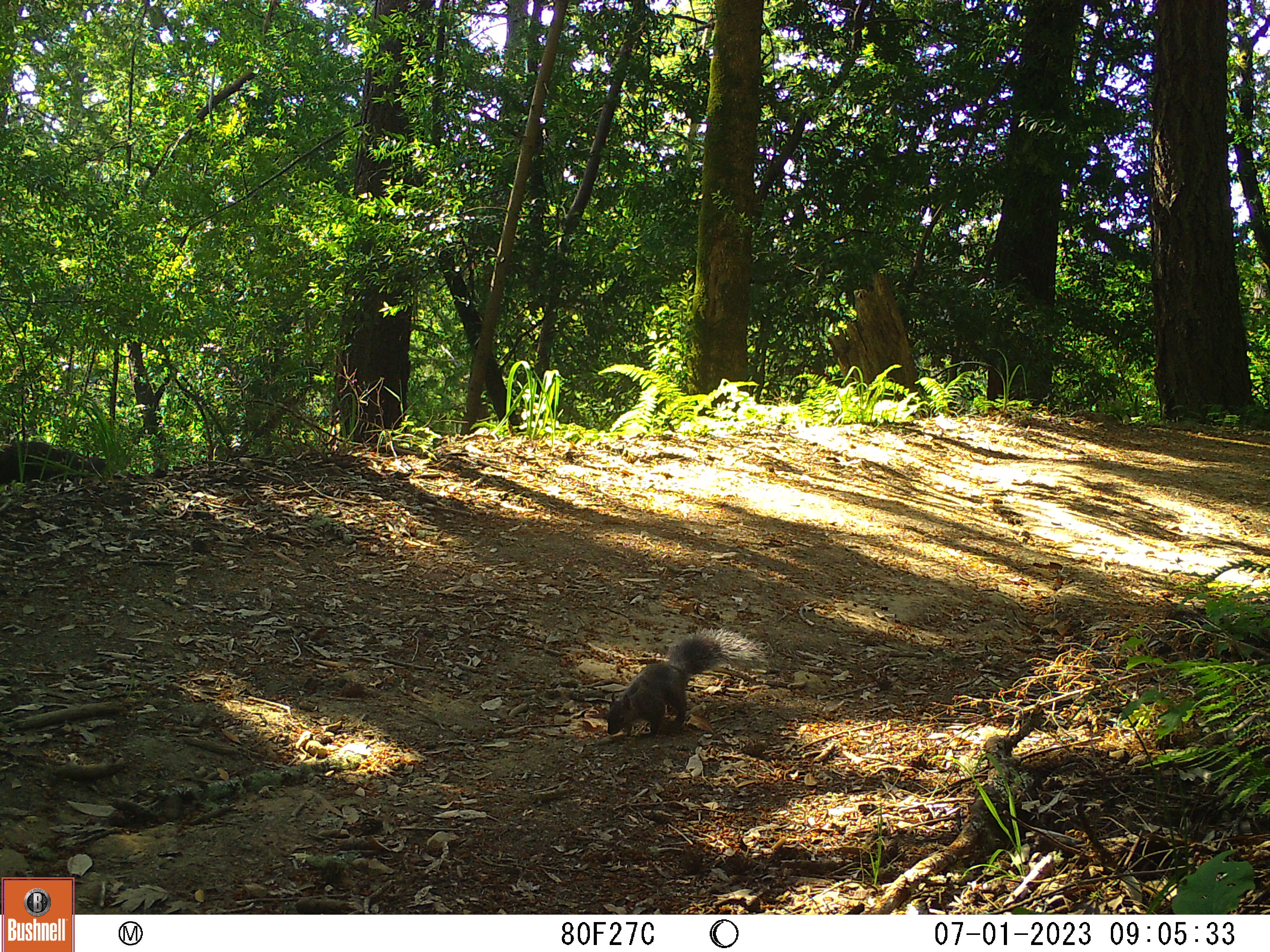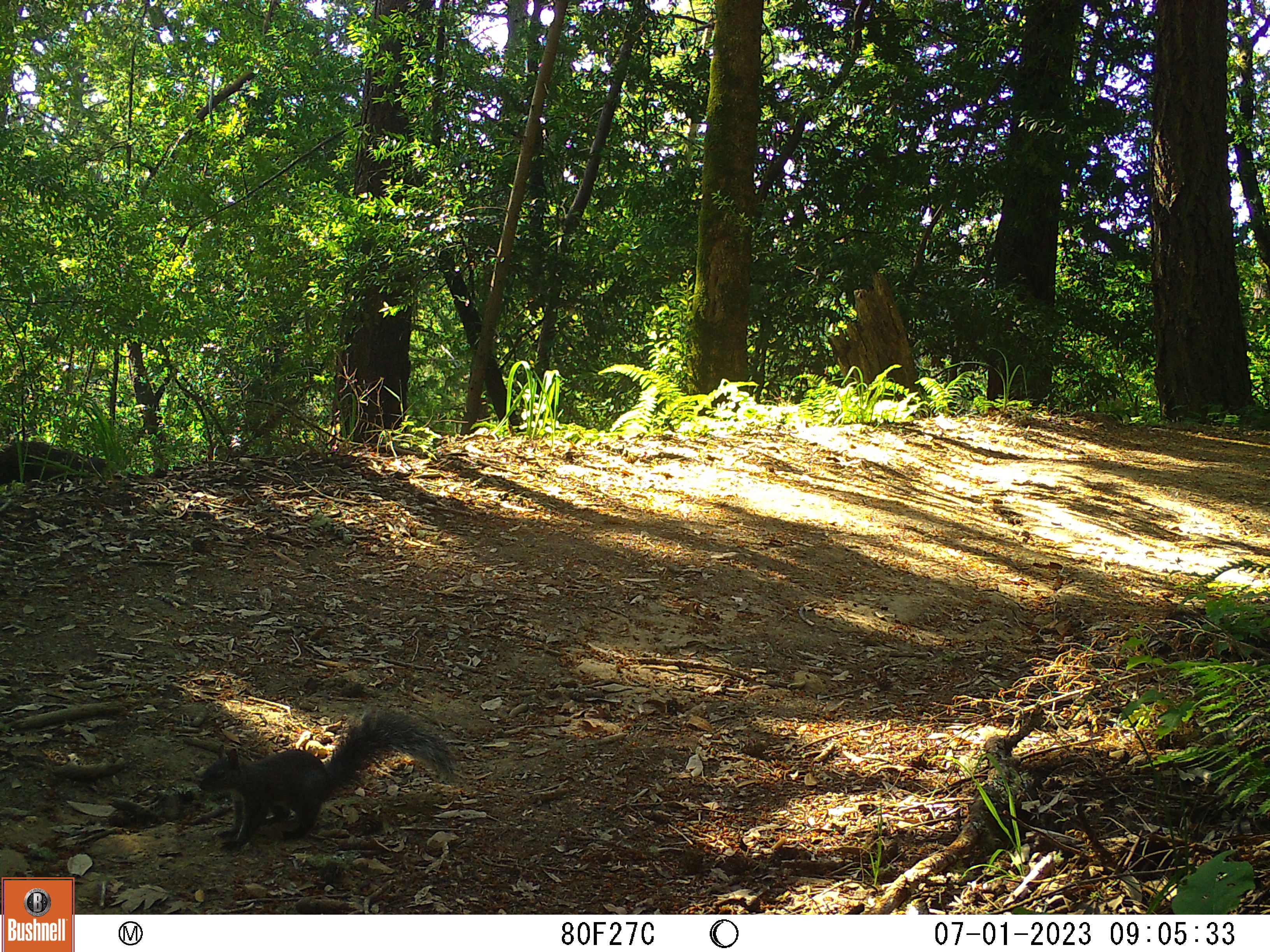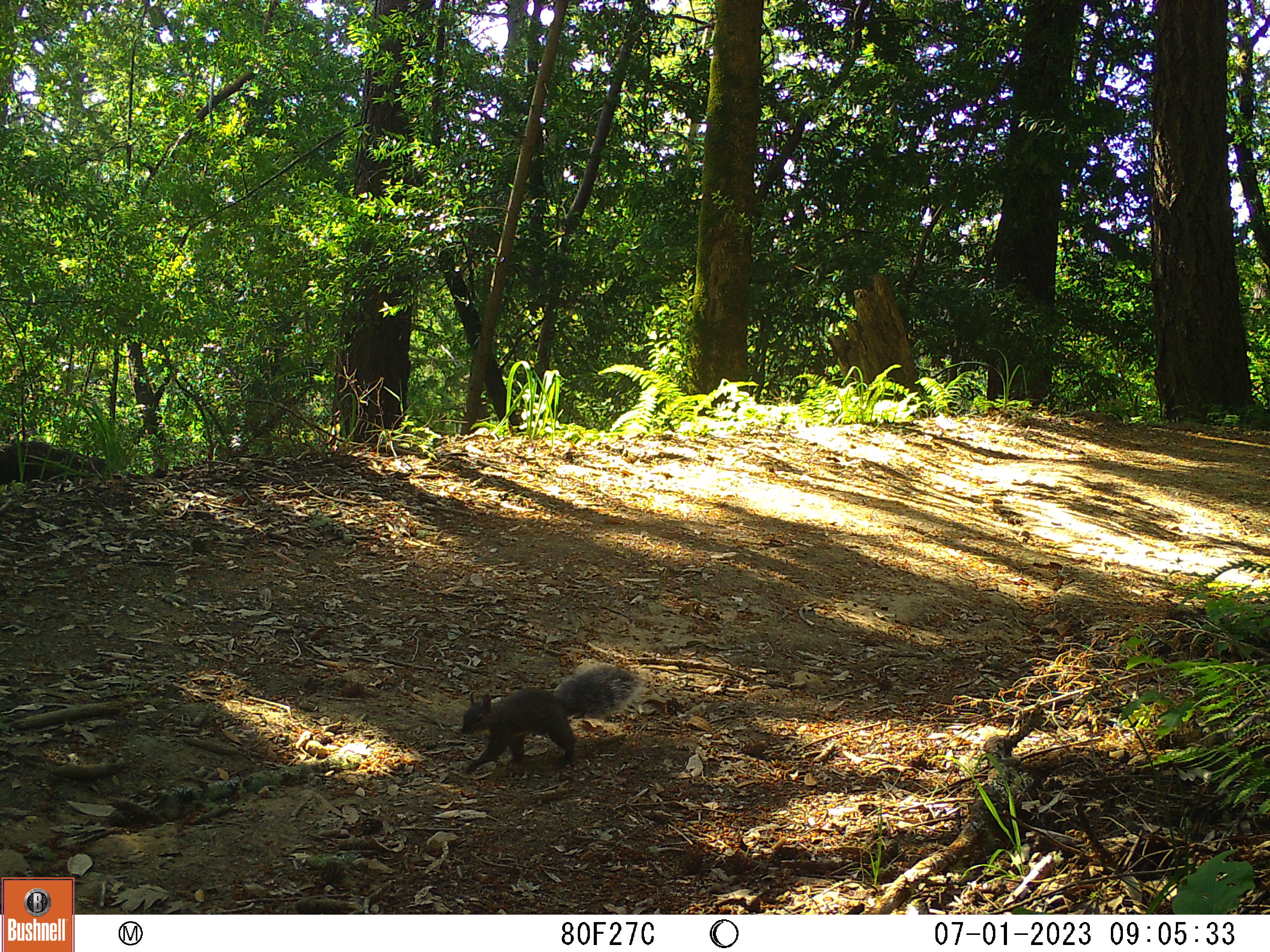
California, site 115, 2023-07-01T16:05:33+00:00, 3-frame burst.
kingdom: Animalia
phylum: Chordata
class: Mammalia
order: Rodentia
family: Sciuridae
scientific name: Sciuridae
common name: squirrel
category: unknown squirrel